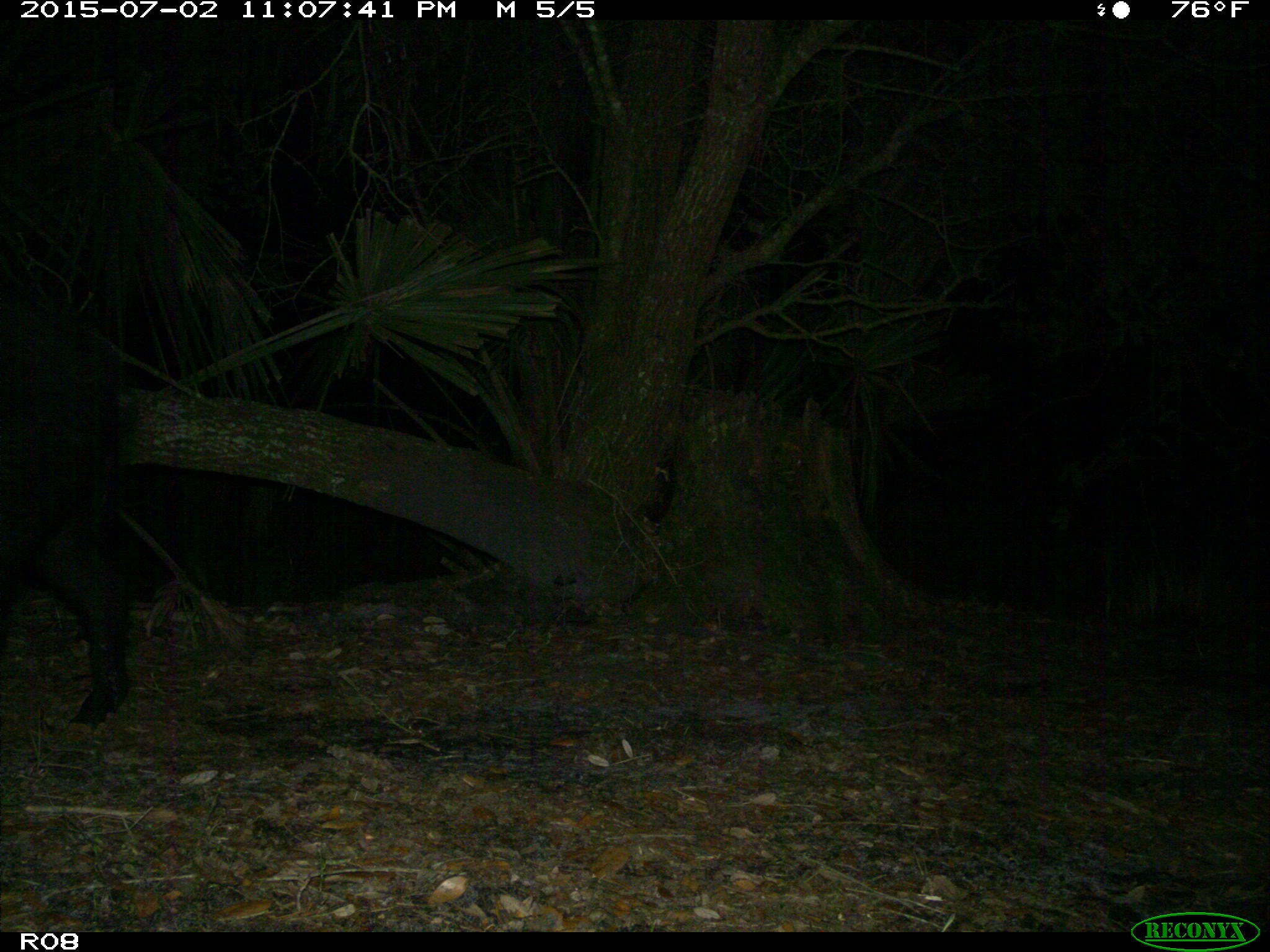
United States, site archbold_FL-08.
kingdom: Animalia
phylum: Chordata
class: Mammalia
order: Artiodactyla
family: Suidae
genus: Sus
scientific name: Sus scrofa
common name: wild boar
Sus scrofa (wild boar).